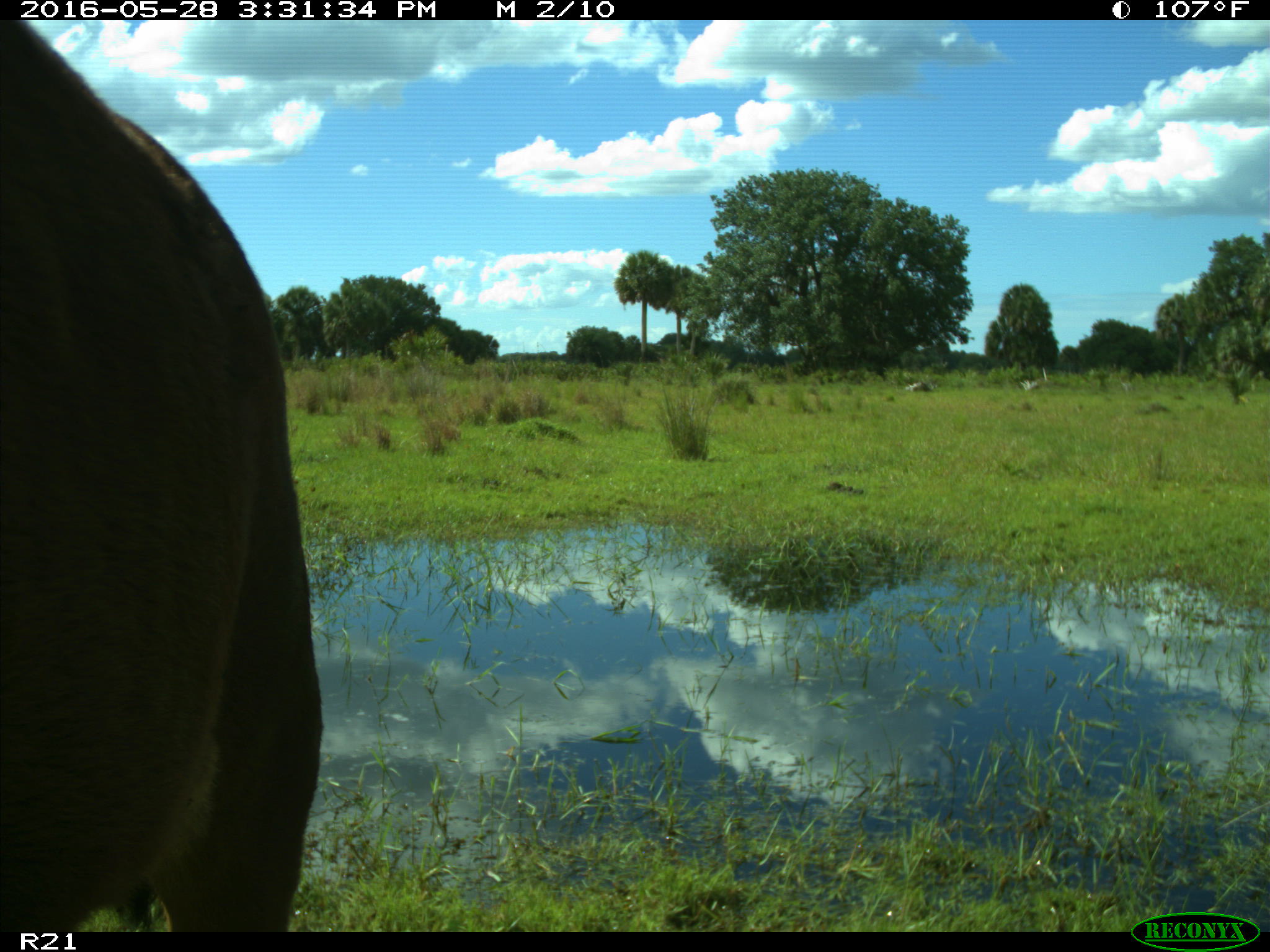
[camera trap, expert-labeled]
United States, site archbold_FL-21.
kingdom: Animalia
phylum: Chordata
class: Mammalia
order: Artiodactyla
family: Bovidae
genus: Bos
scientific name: Bos taurus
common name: domestic cow